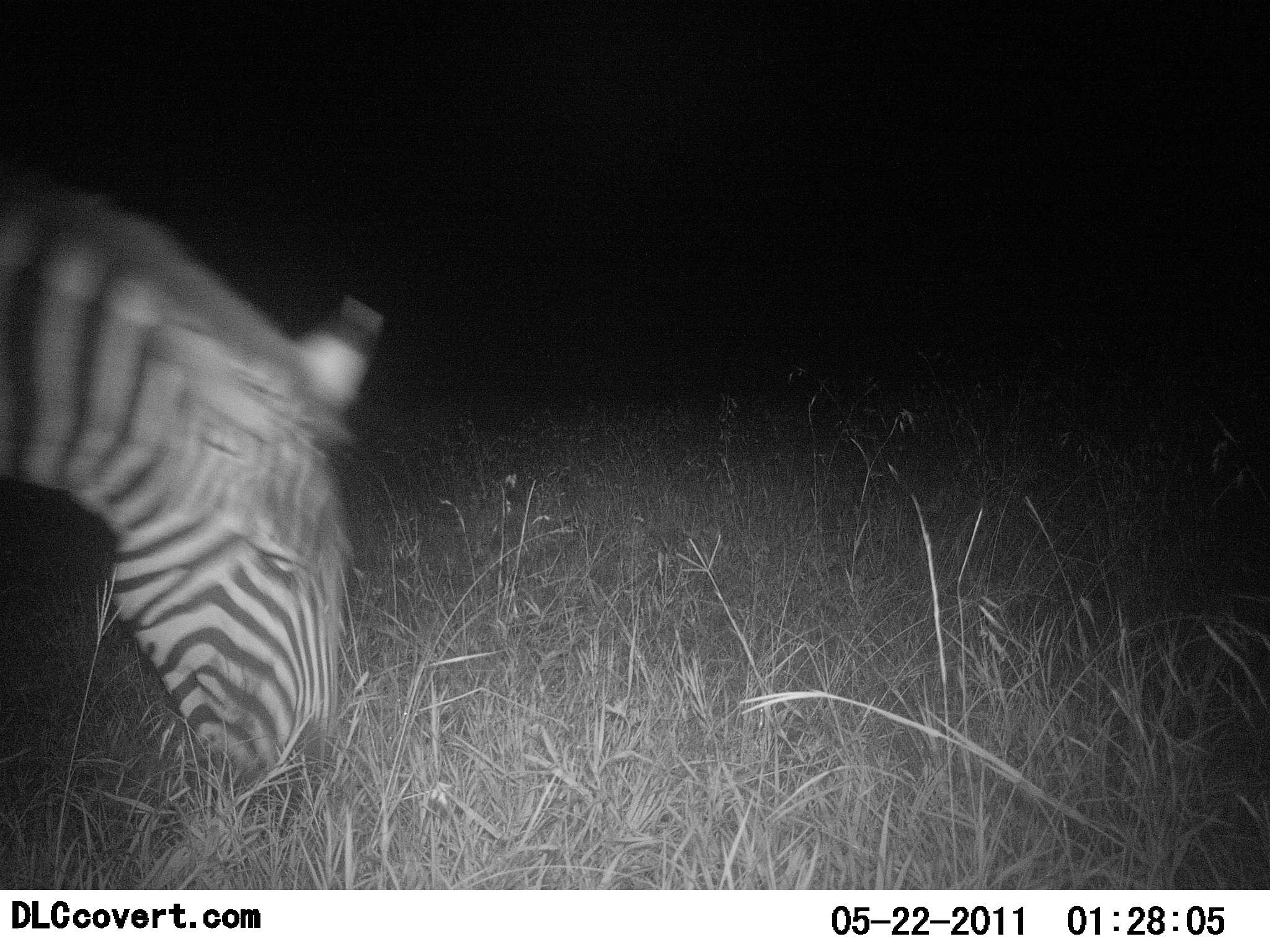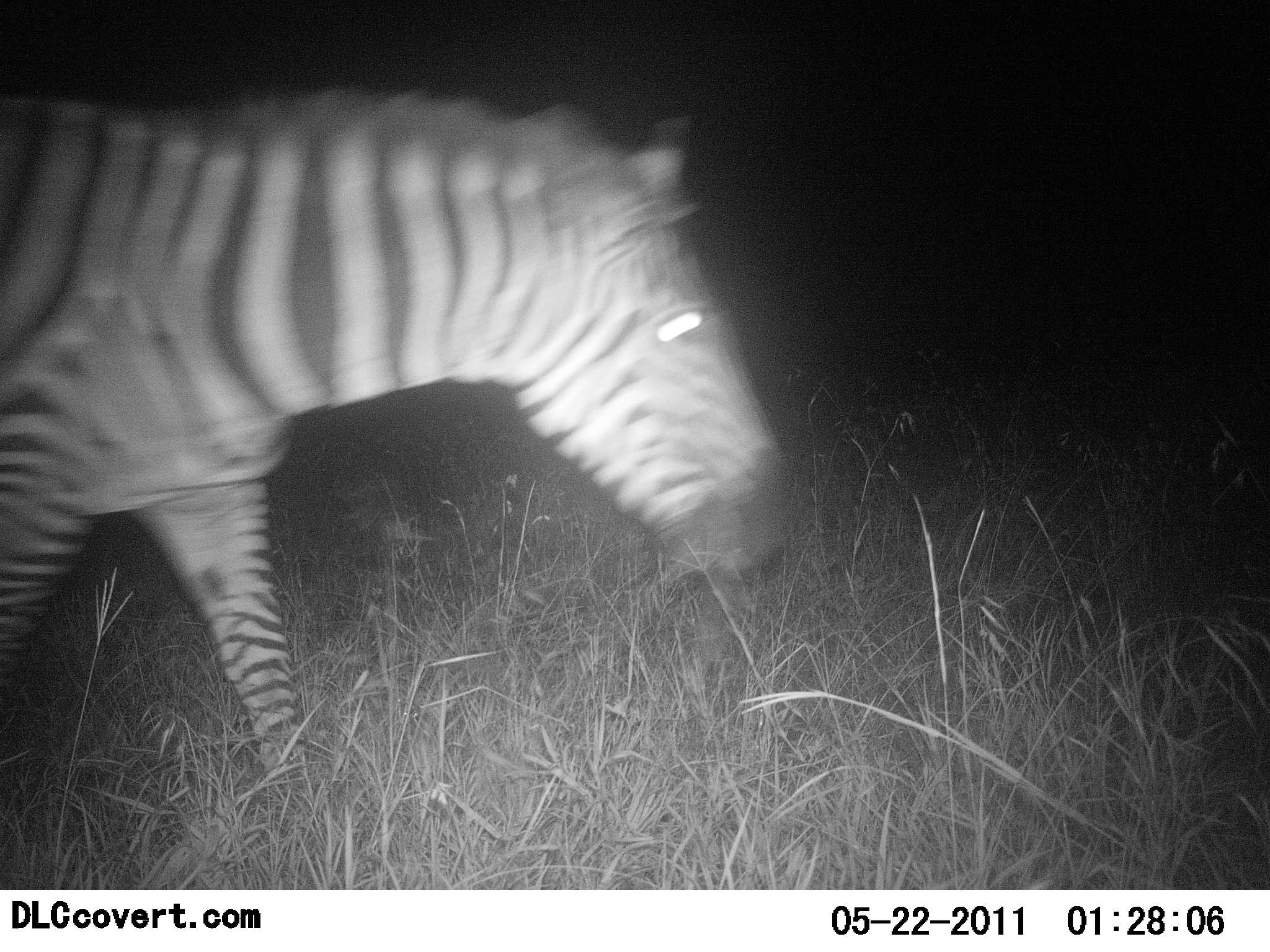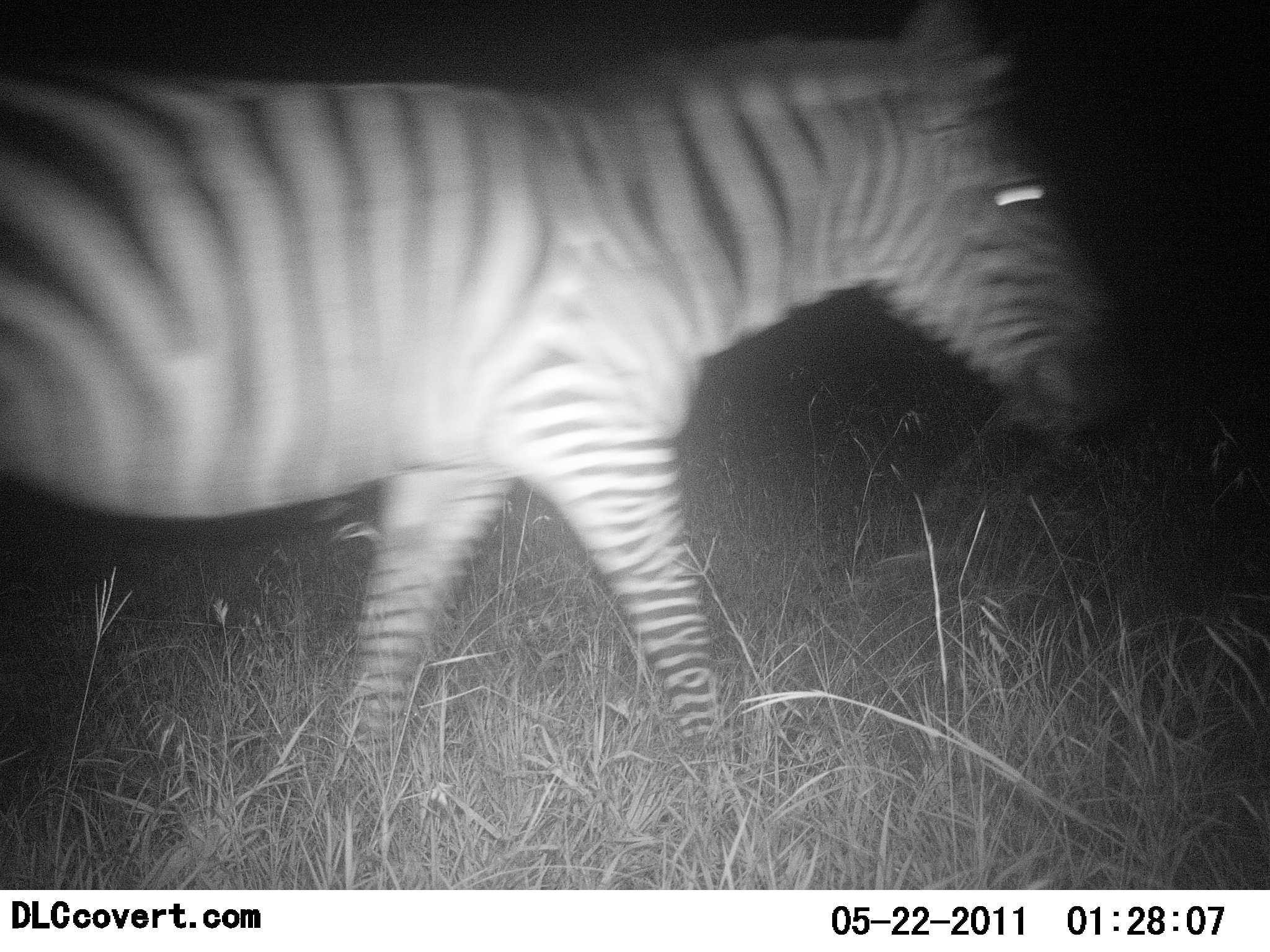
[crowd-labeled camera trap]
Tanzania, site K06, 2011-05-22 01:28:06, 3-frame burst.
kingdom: Animalia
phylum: Chordata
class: Mammalia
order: Perissodactyla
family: Equidae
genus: Equus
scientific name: Equus quagga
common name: plains zebra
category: zebra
Zebra (plains zebra) (Equus quagga), count 1. Behavior (volunteer vote fractions): standing 8%, resting 0%, moving 92%, interacting 0%. Young present (vote fraction): 0%. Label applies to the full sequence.